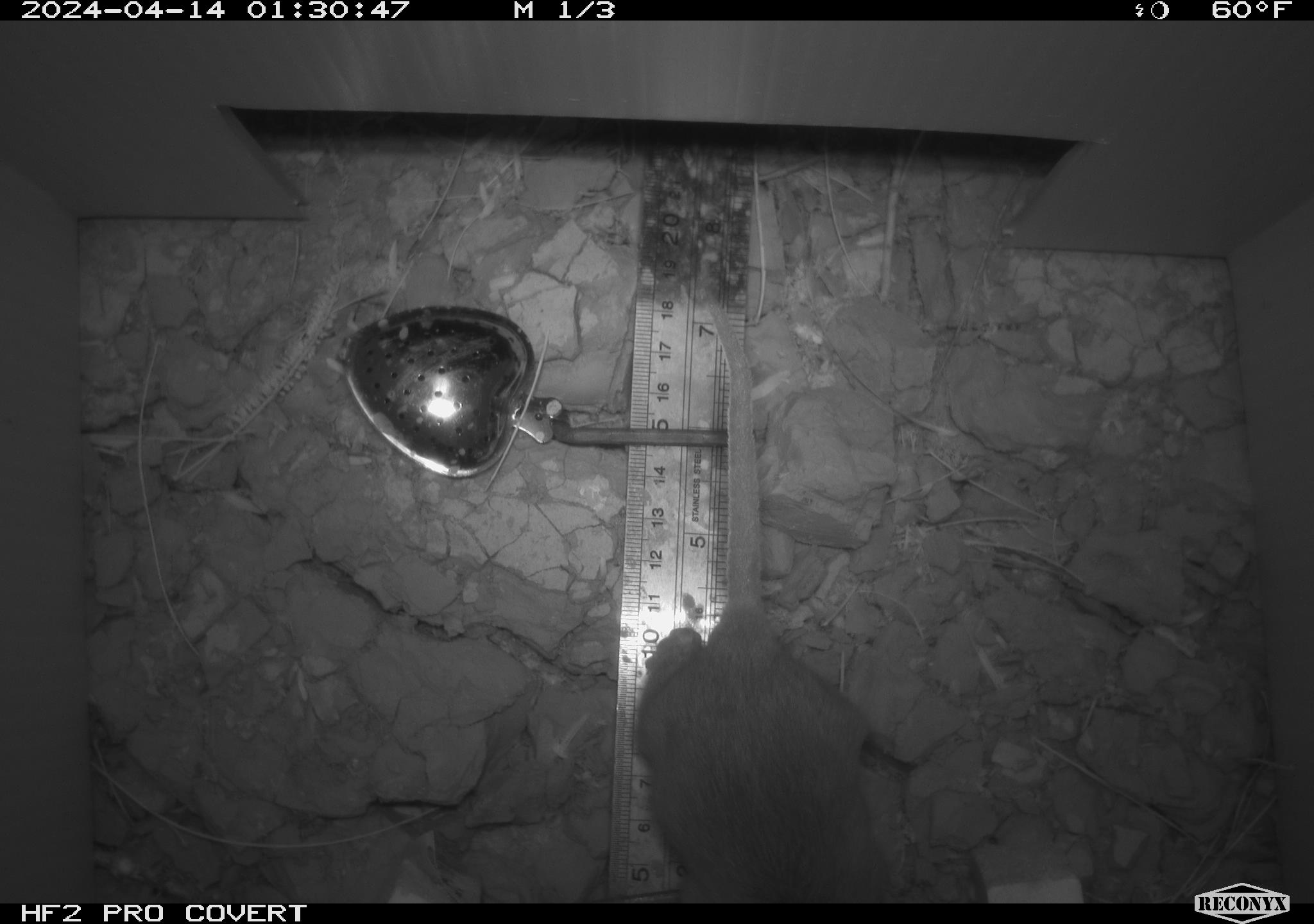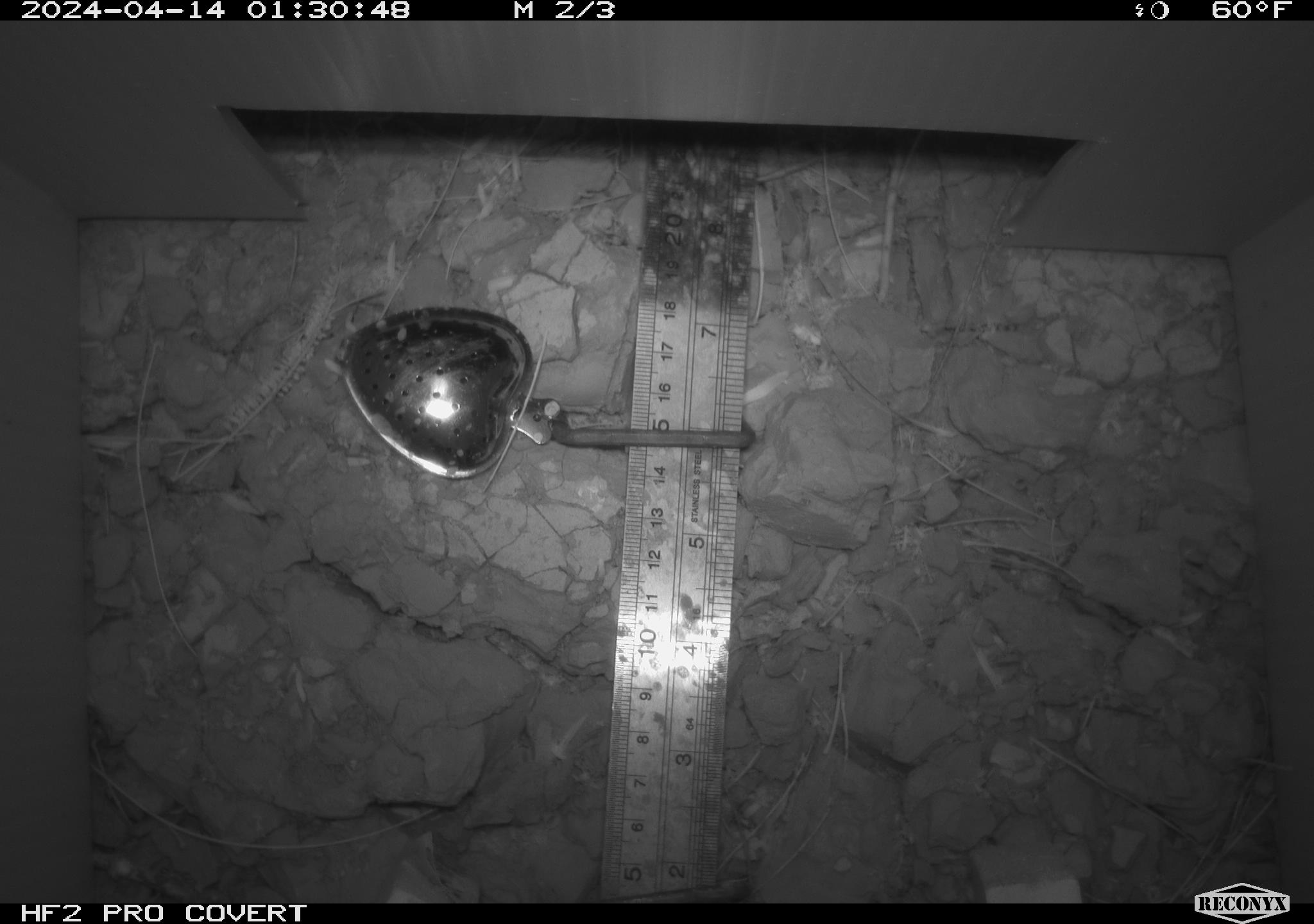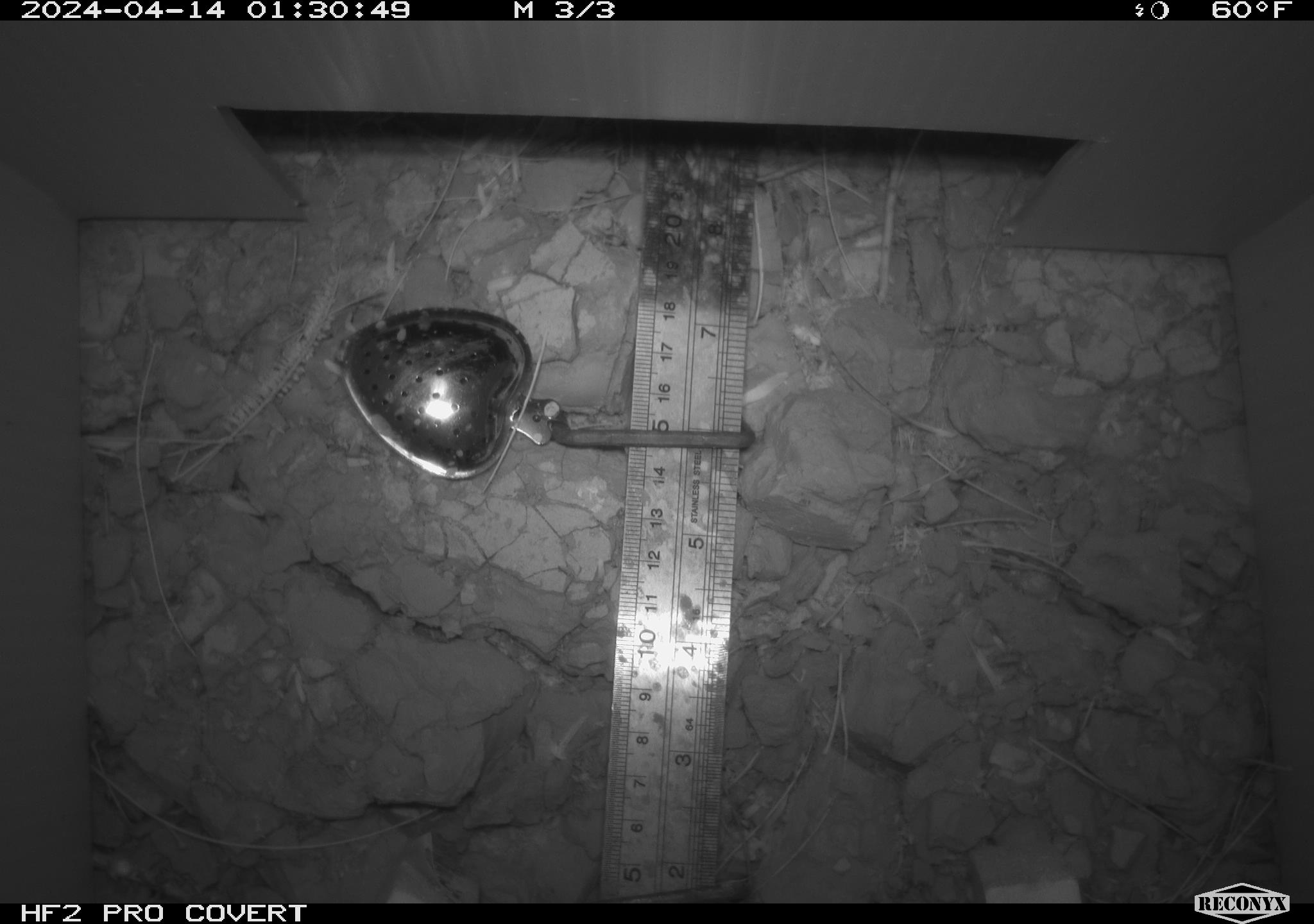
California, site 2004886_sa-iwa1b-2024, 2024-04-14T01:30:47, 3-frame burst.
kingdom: Animalia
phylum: Chordata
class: Mammalia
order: Rodentia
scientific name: Rodentia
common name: rodent